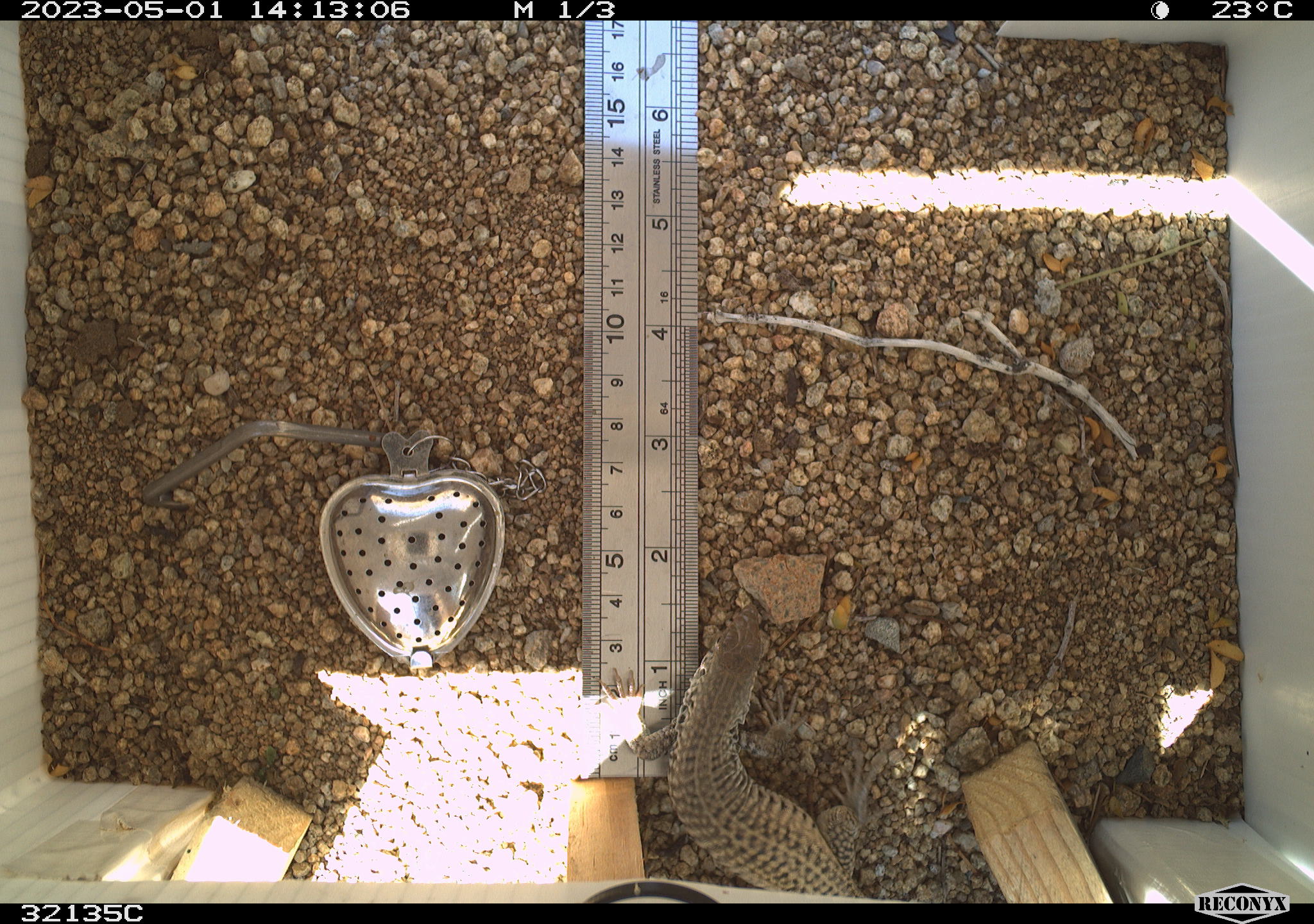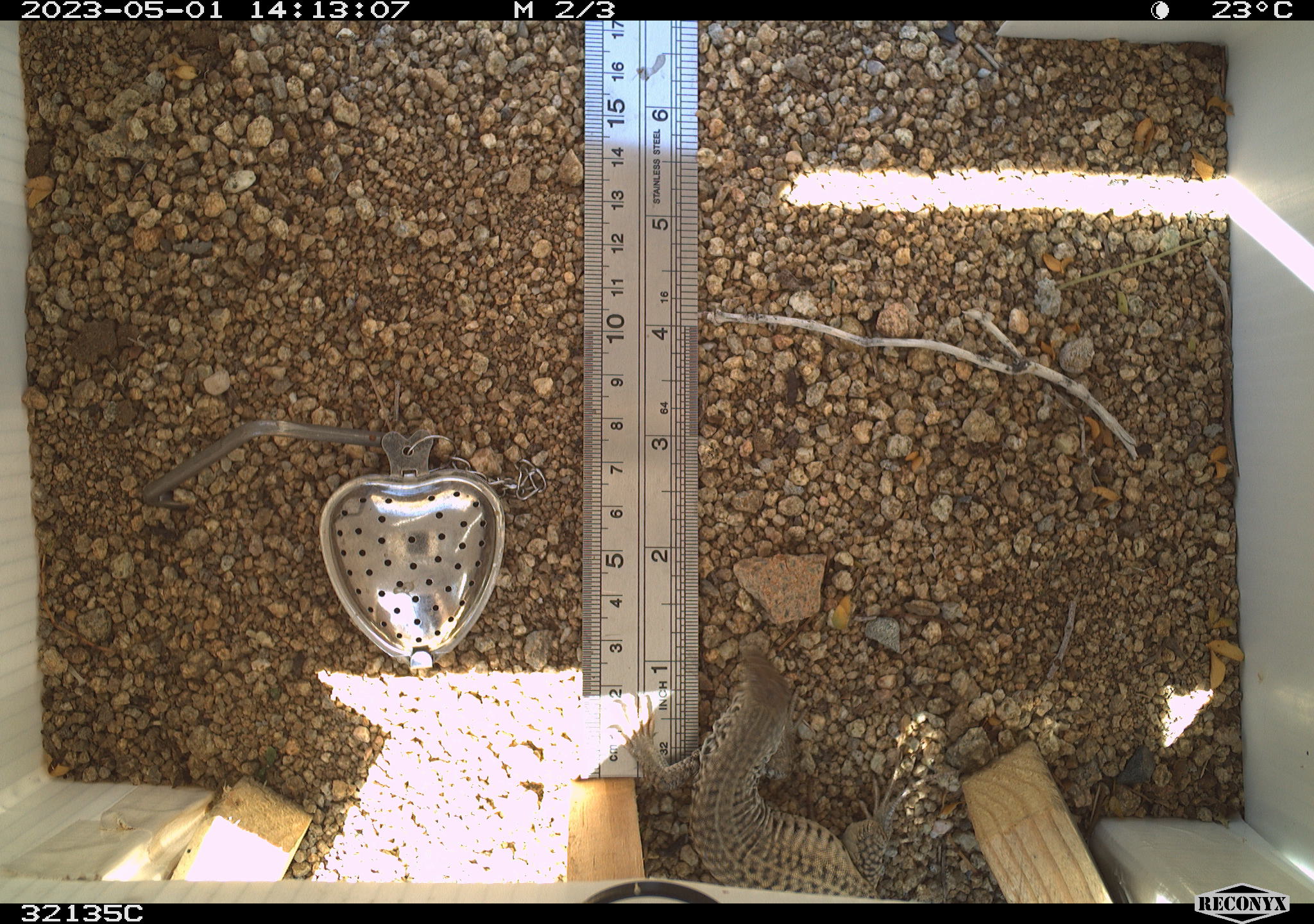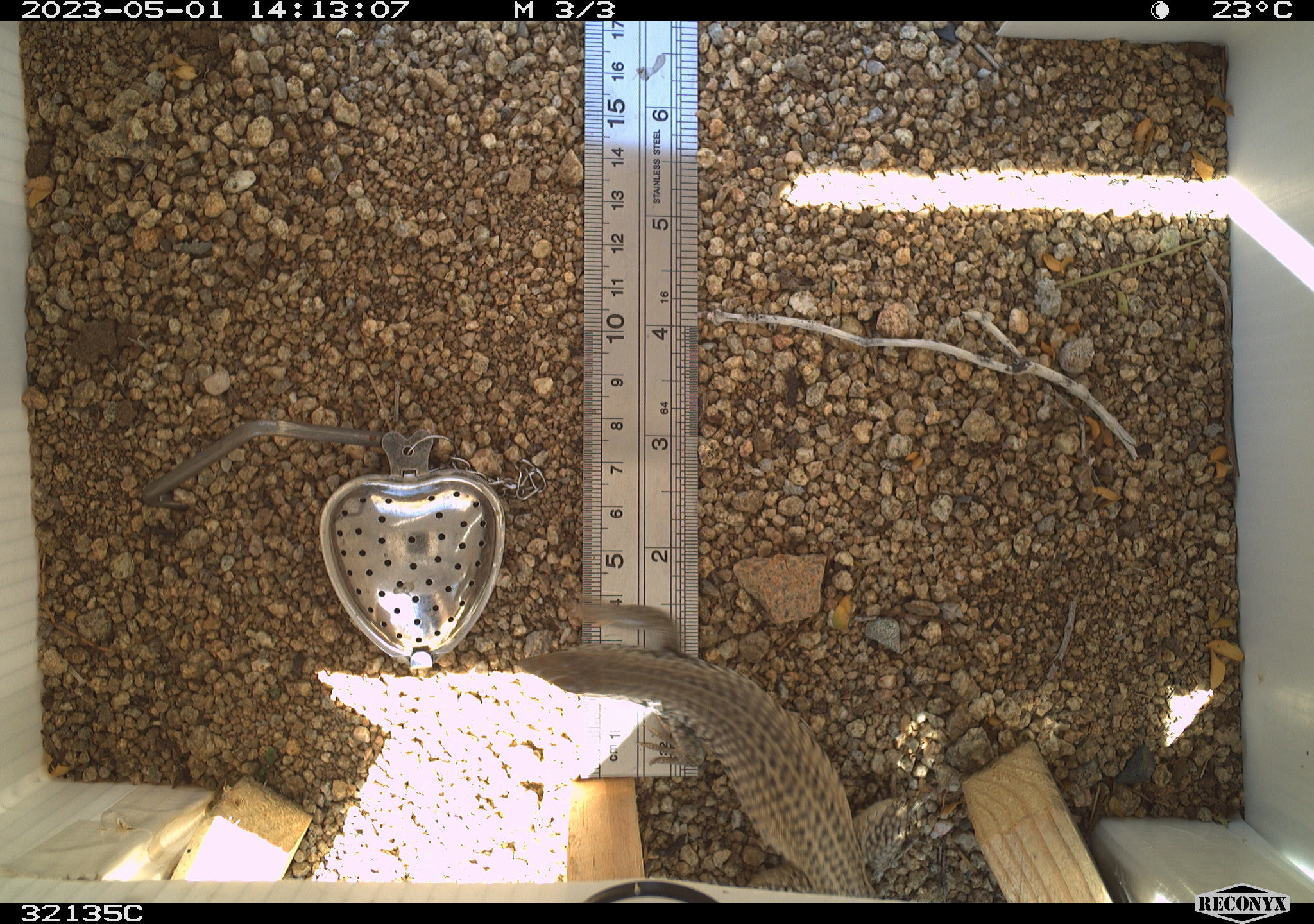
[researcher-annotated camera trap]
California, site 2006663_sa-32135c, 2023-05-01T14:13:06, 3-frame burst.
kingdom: Animalia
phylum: Chordata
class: Reptilia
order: Squamata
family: Teiidae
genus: Aspidoscelis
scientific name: Aspidoscelis tigris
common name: western whiptail